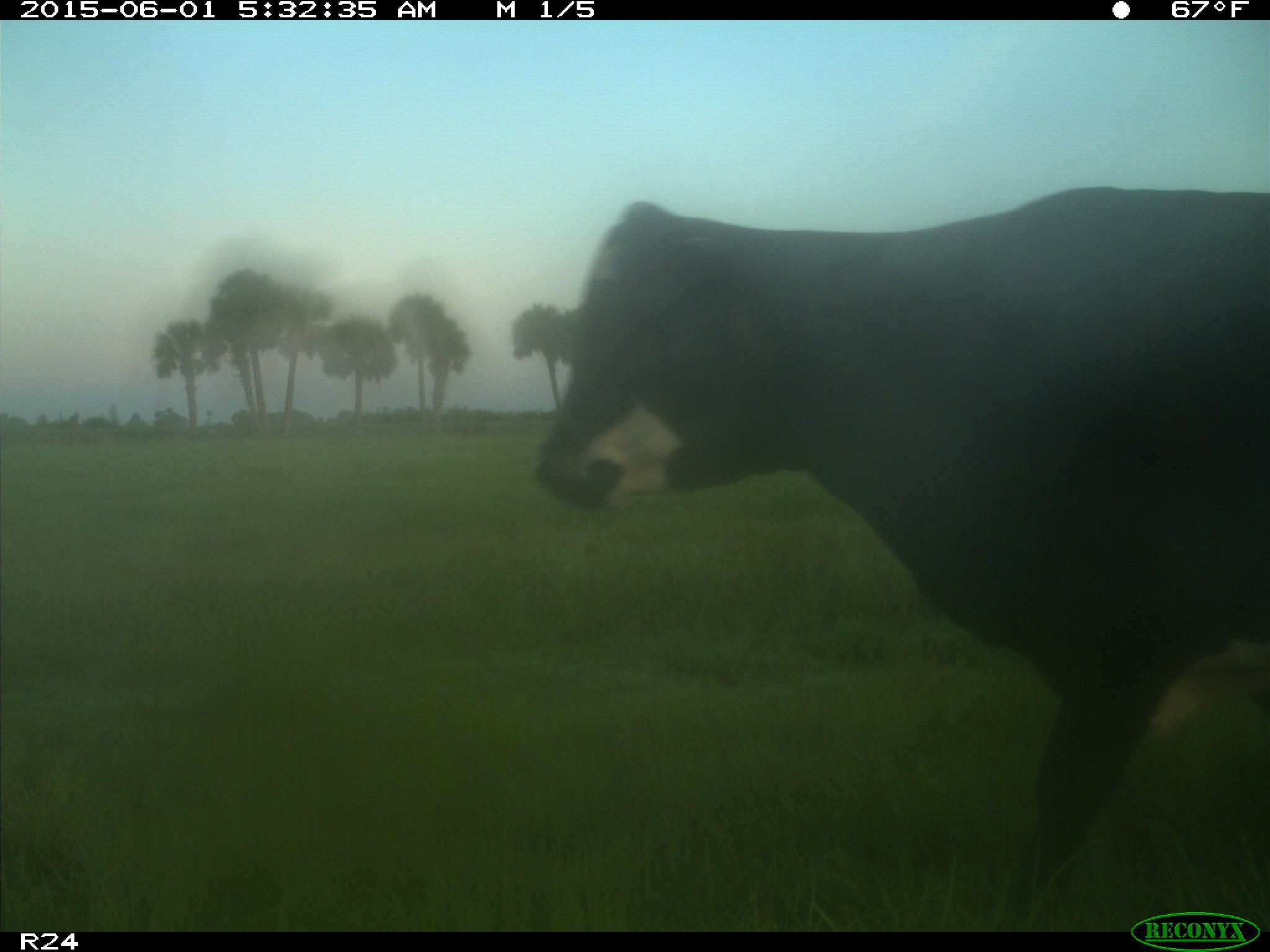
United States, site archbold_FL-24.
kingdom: Animalia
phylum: Chordata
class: Mammalia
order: Artiodactyla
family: Bovidae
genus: Bos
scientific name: Bos taurus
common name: domestic cow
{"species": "Bos taurus (domestic cow)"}